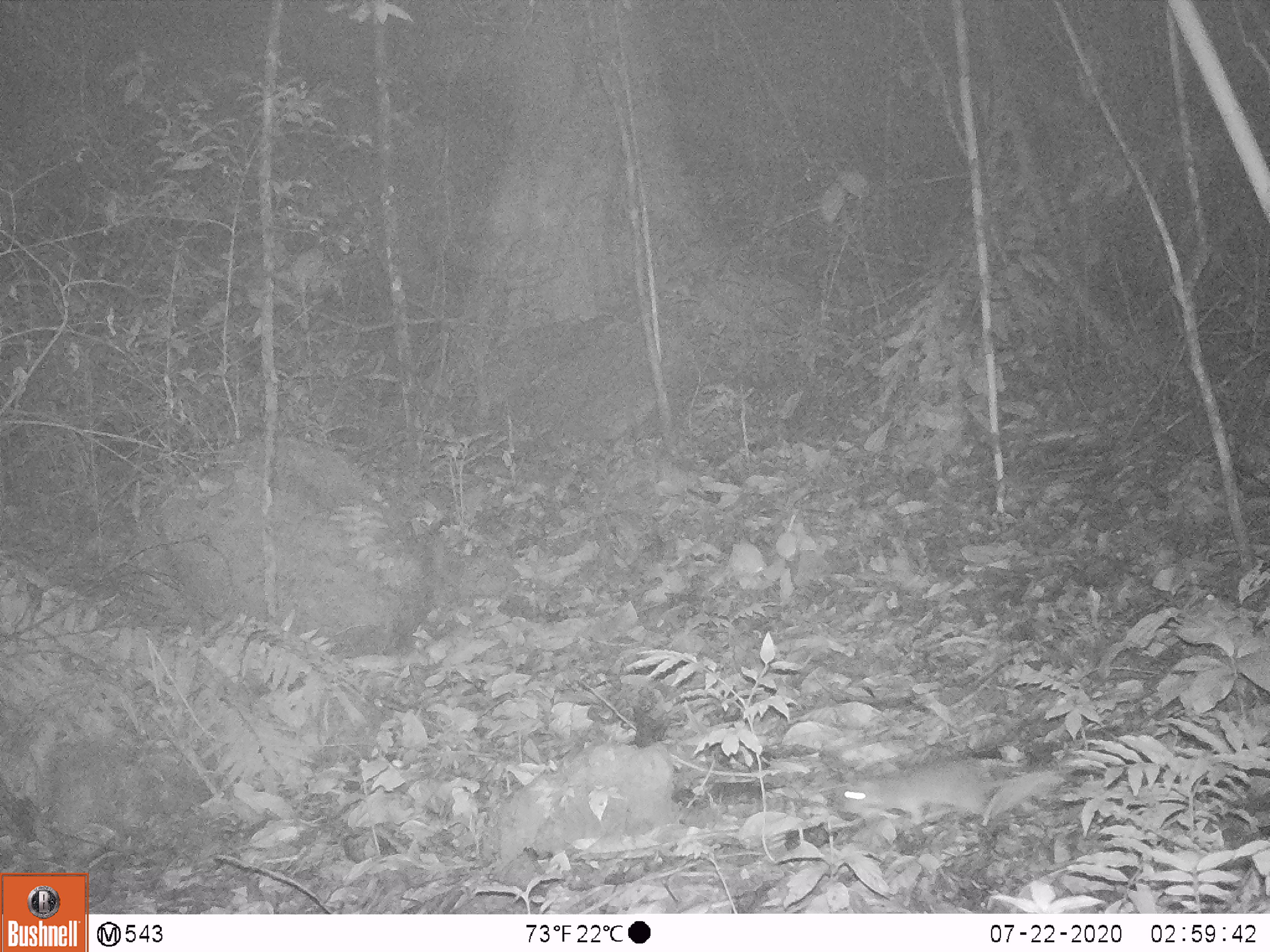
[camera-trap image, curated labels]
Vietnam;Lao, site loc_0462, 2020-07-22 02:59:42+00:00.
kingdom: Animalia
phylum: Chordata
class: Mammalia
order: Rodentia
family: Muridae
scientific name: Muridae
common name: old-world mice and rats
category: unidentified murid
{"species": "unidentified murid (old-world mice and rats) (Muridae)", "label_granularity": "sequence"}